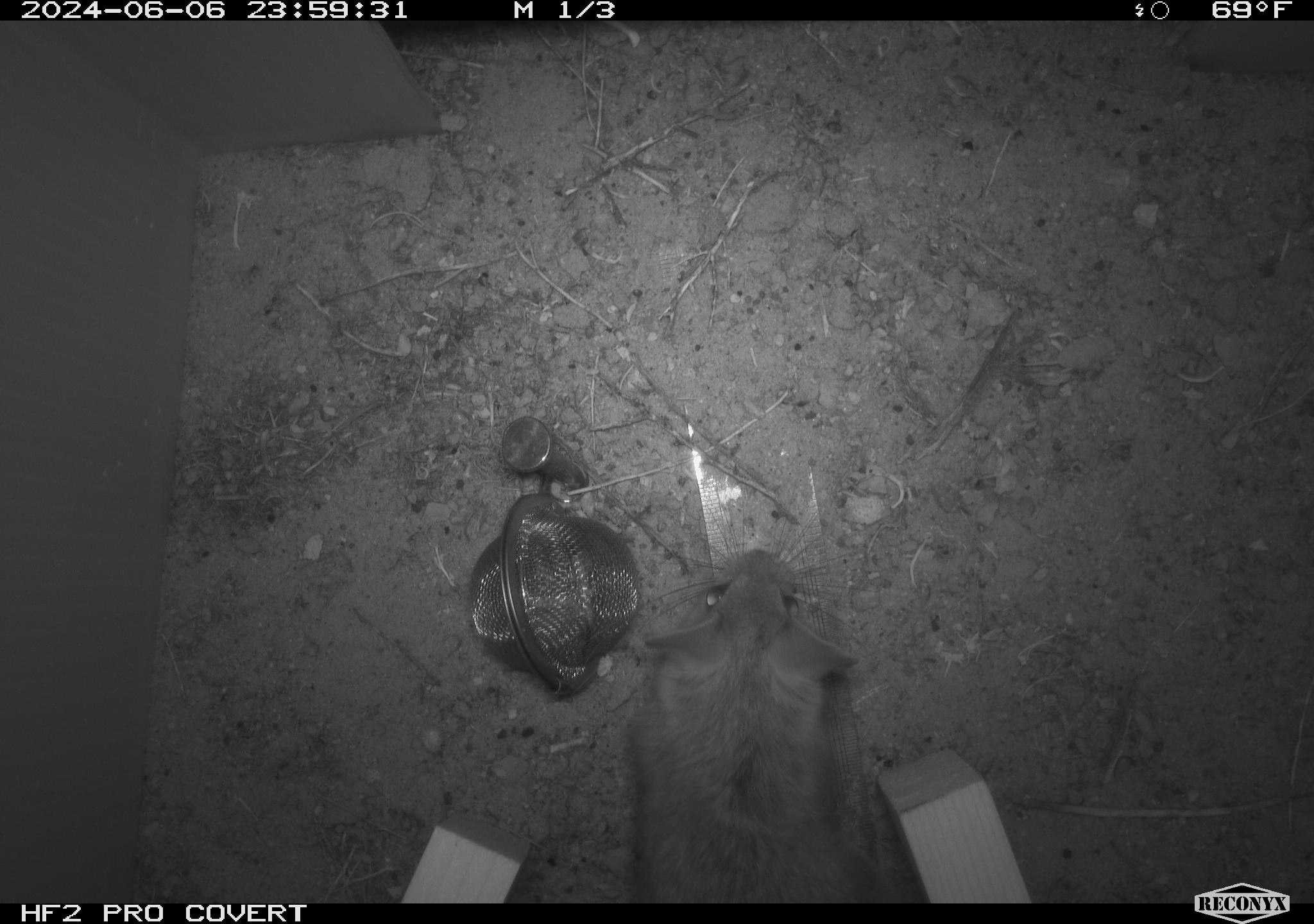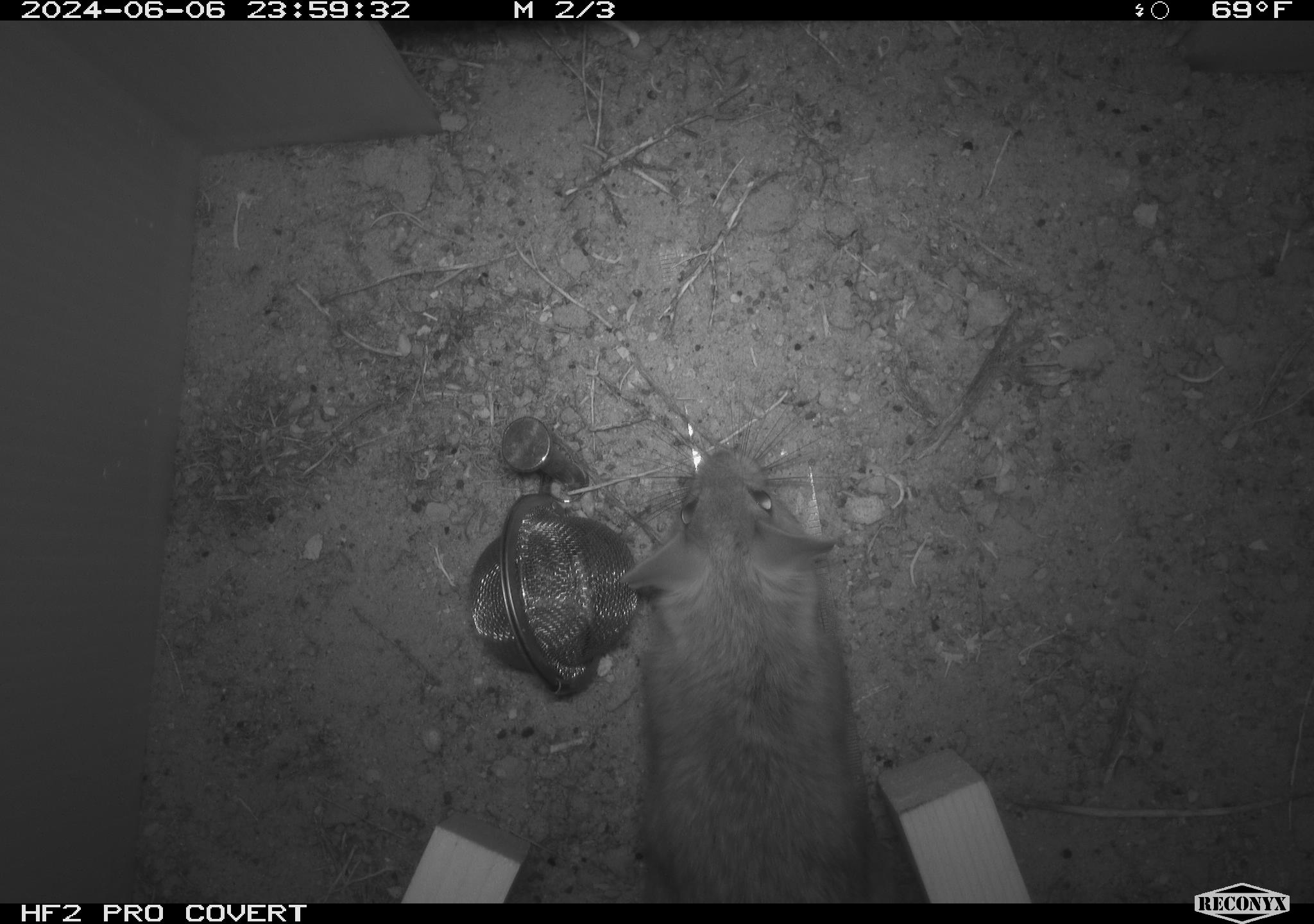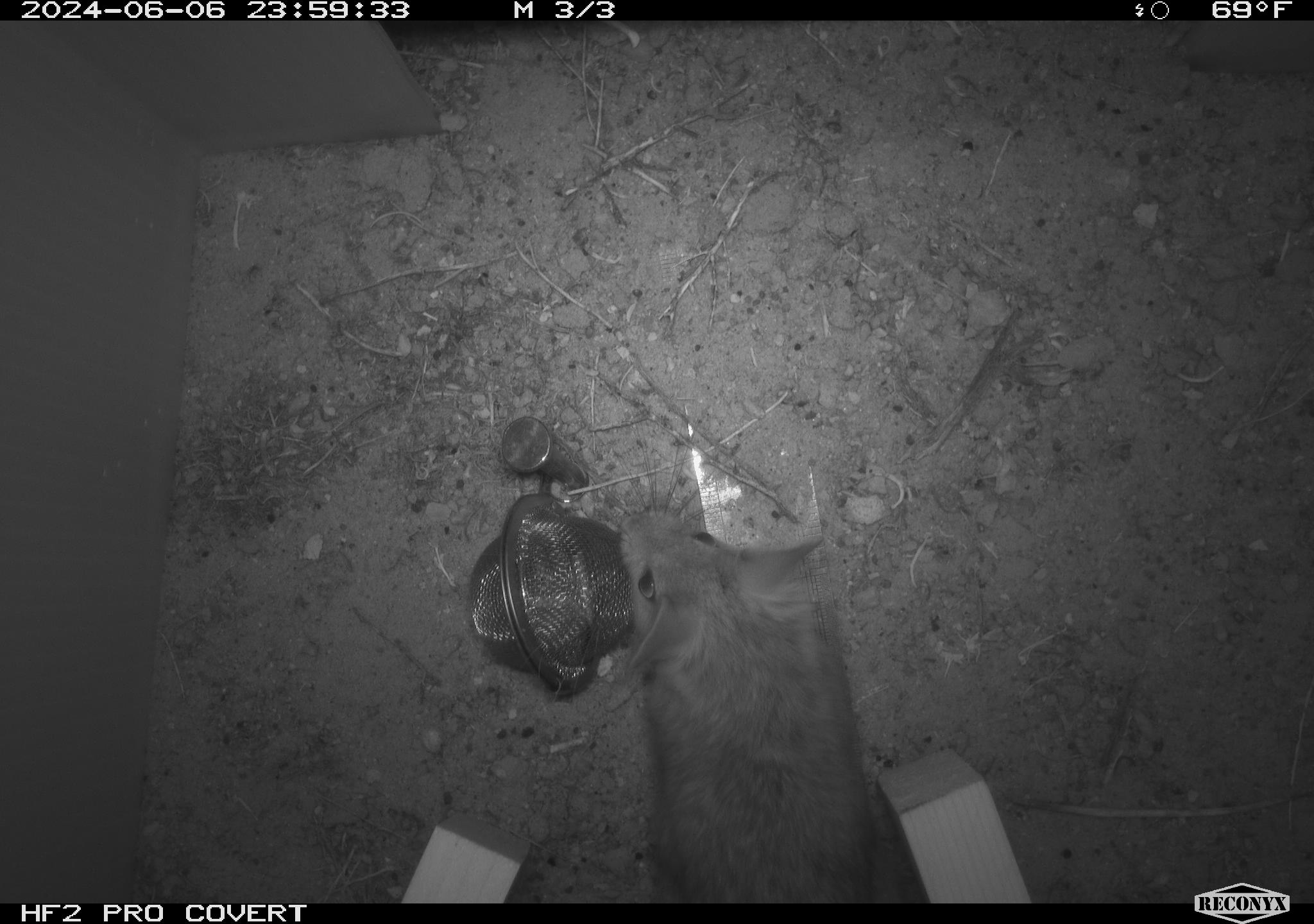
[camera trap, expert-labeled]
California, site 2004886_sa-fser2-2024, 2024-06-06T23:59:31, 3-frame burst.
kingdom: Animalia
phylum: Chordata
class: Mammalia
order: Rodentia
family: Cricetidae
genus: Neotoma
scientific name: Neotoma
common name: pack rat or woodrat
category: neotoma species